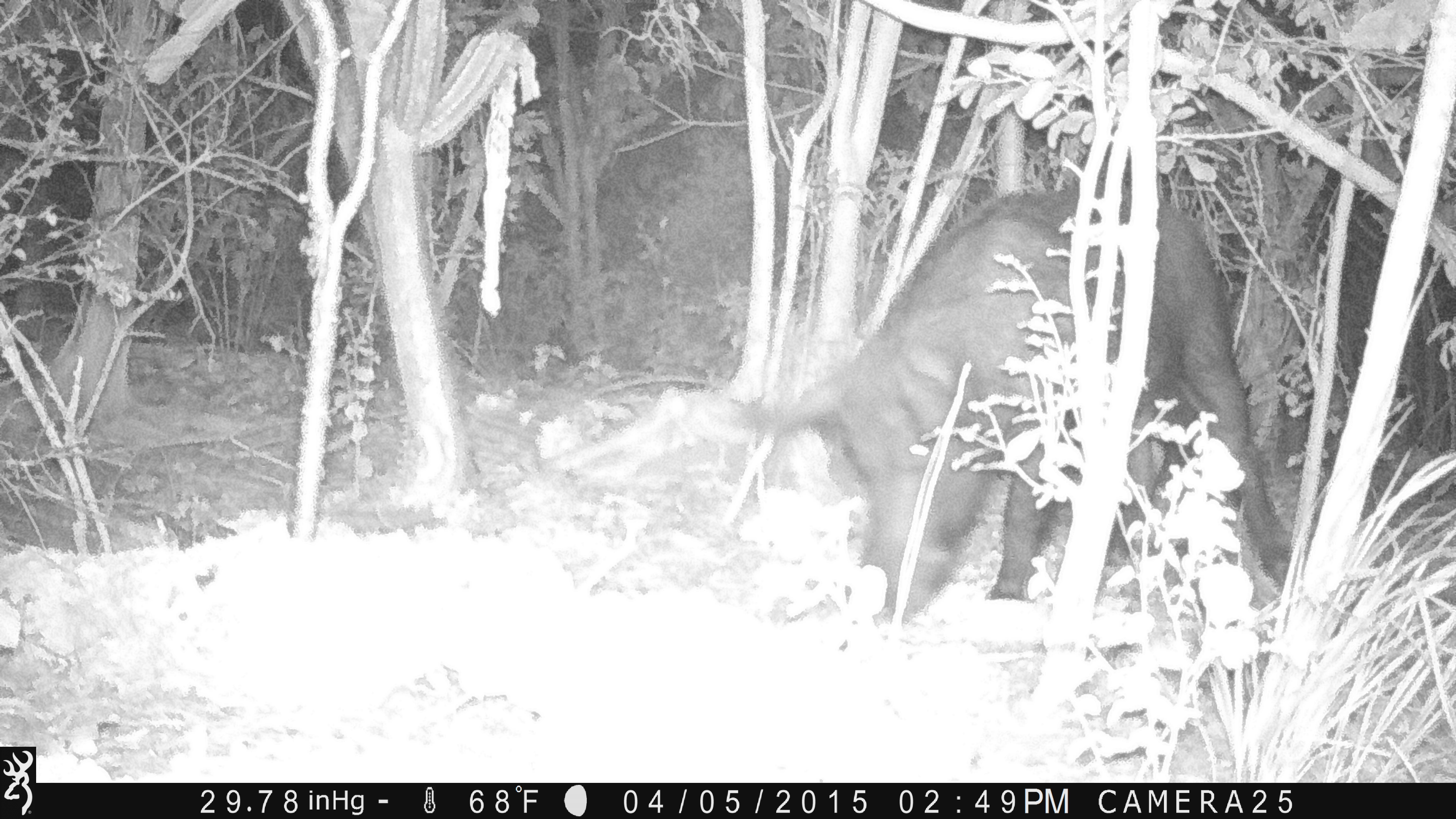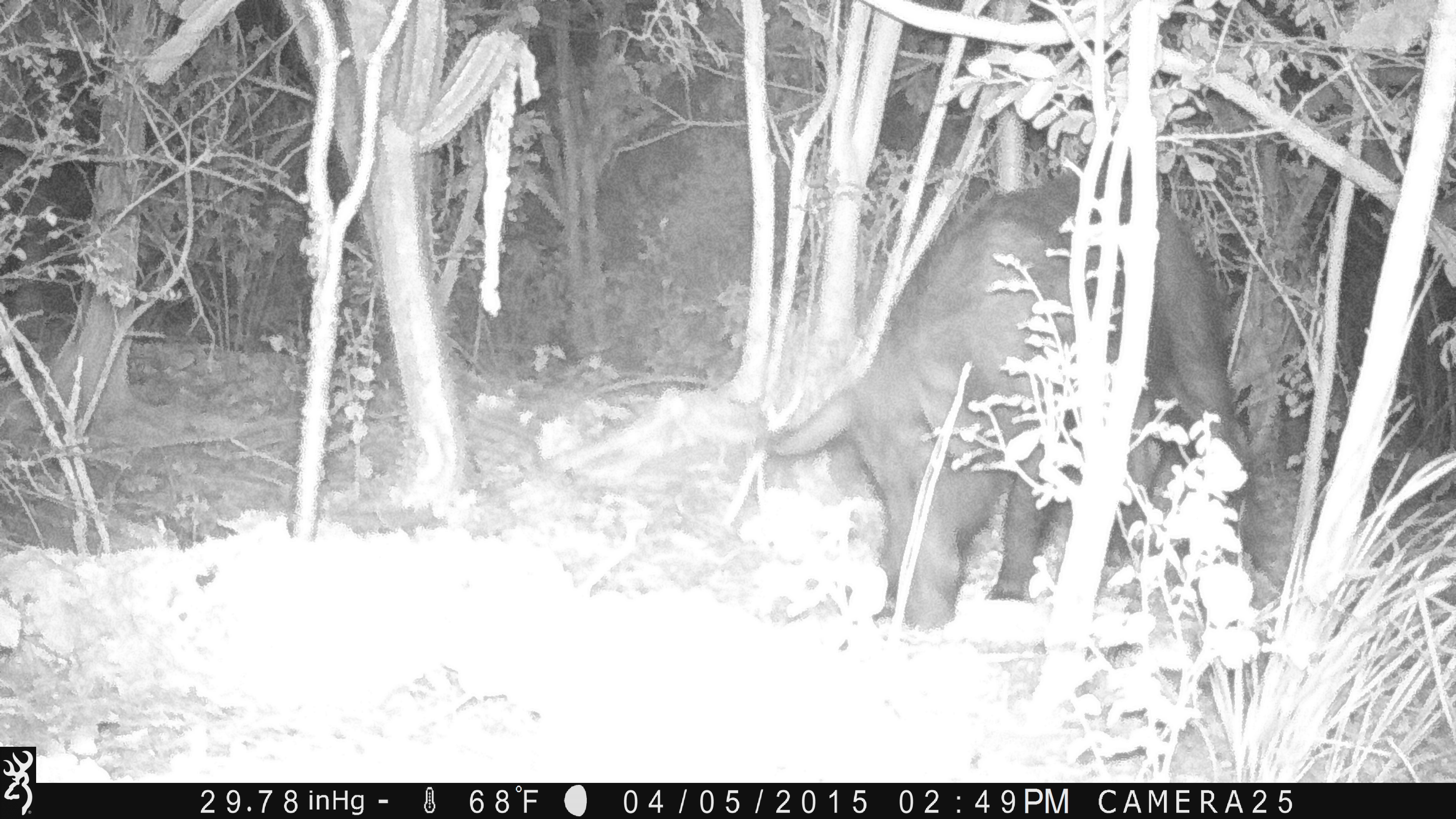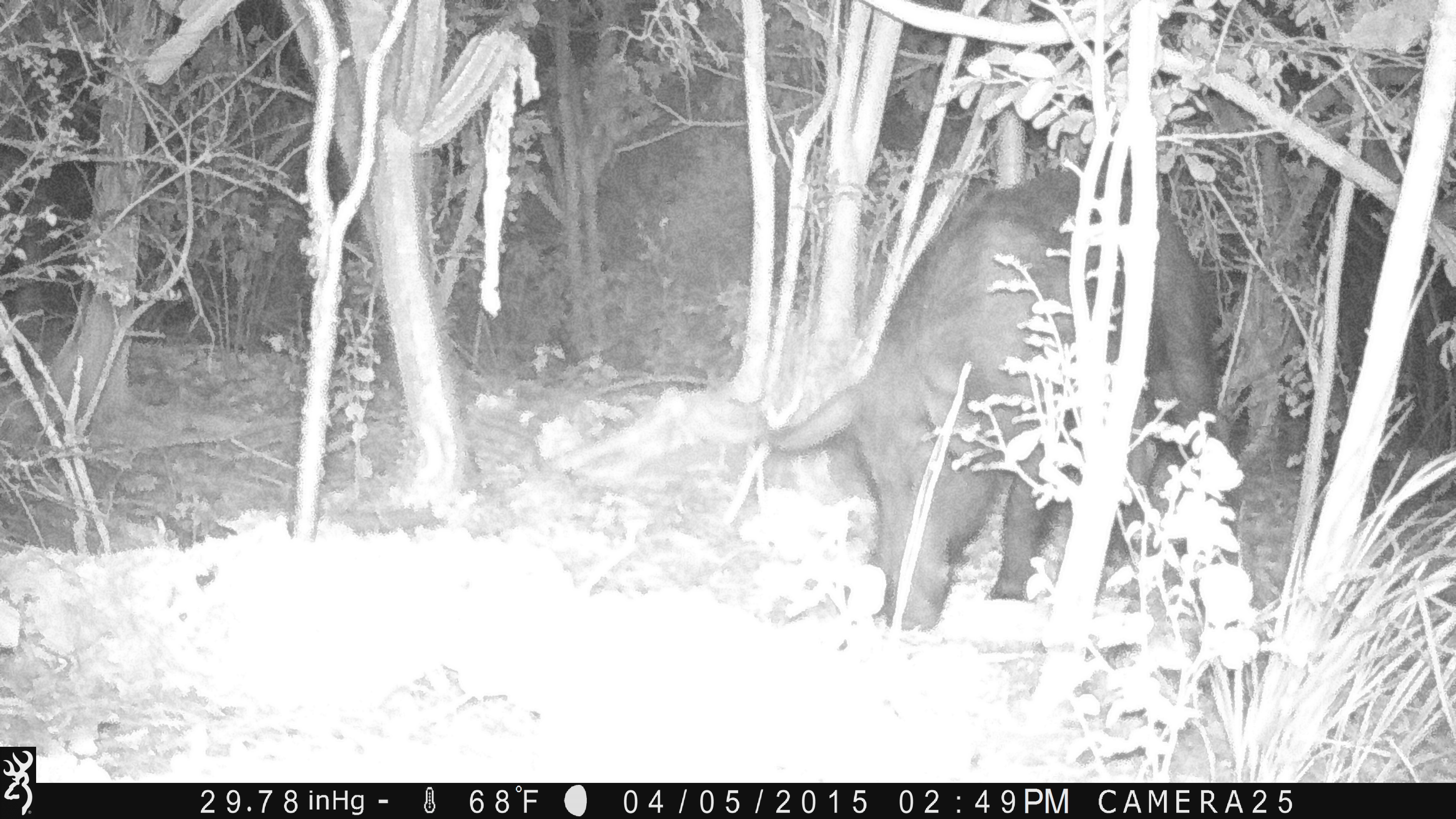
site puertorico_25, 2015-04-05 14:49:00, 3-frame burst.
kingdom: Animalia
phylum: Chordata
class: Mammalia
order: Artiodactyla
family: Suidae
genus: Sus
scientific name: Sus scrofa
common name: pig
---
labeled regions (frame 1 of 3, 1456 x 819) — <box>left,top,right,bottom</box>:
pig: <box>729,181,1321,642</box>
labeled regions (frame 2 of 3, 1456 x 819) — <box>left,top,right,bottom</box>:
pig: <box>746,169,1274,640</box>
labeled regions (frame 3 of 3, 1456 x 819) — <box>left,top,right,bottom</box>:
pig: <box>738,160,1236,640</box>